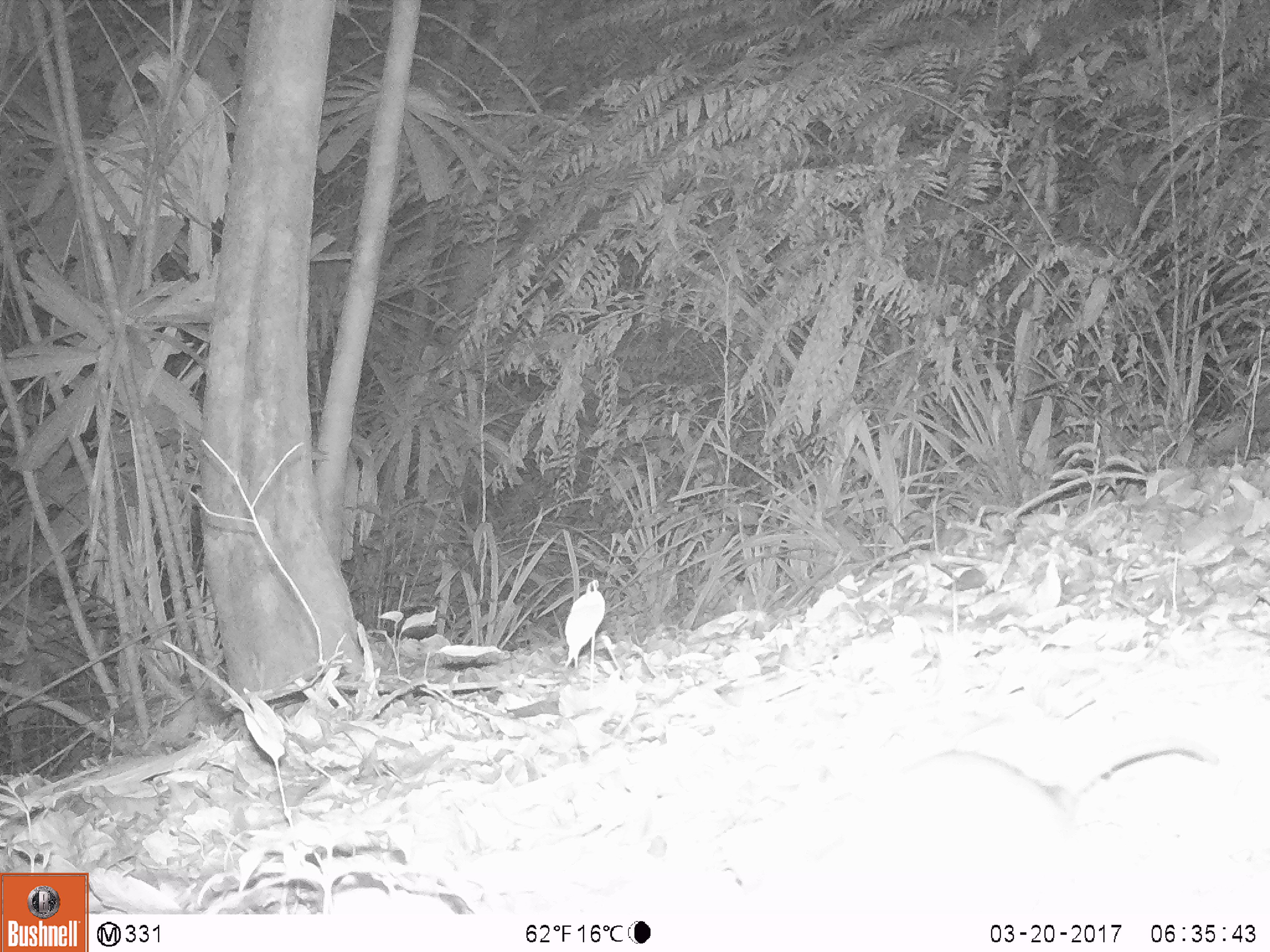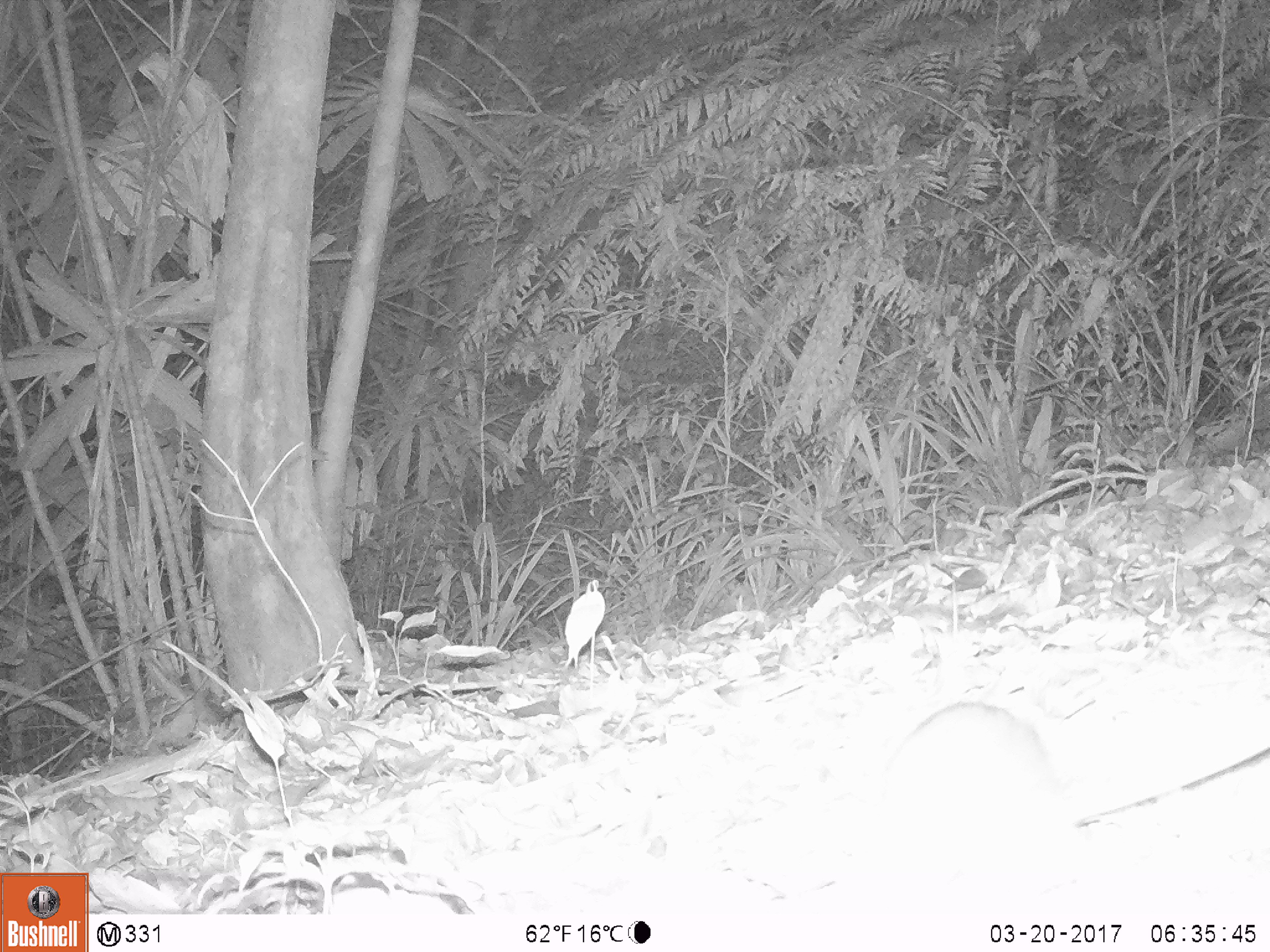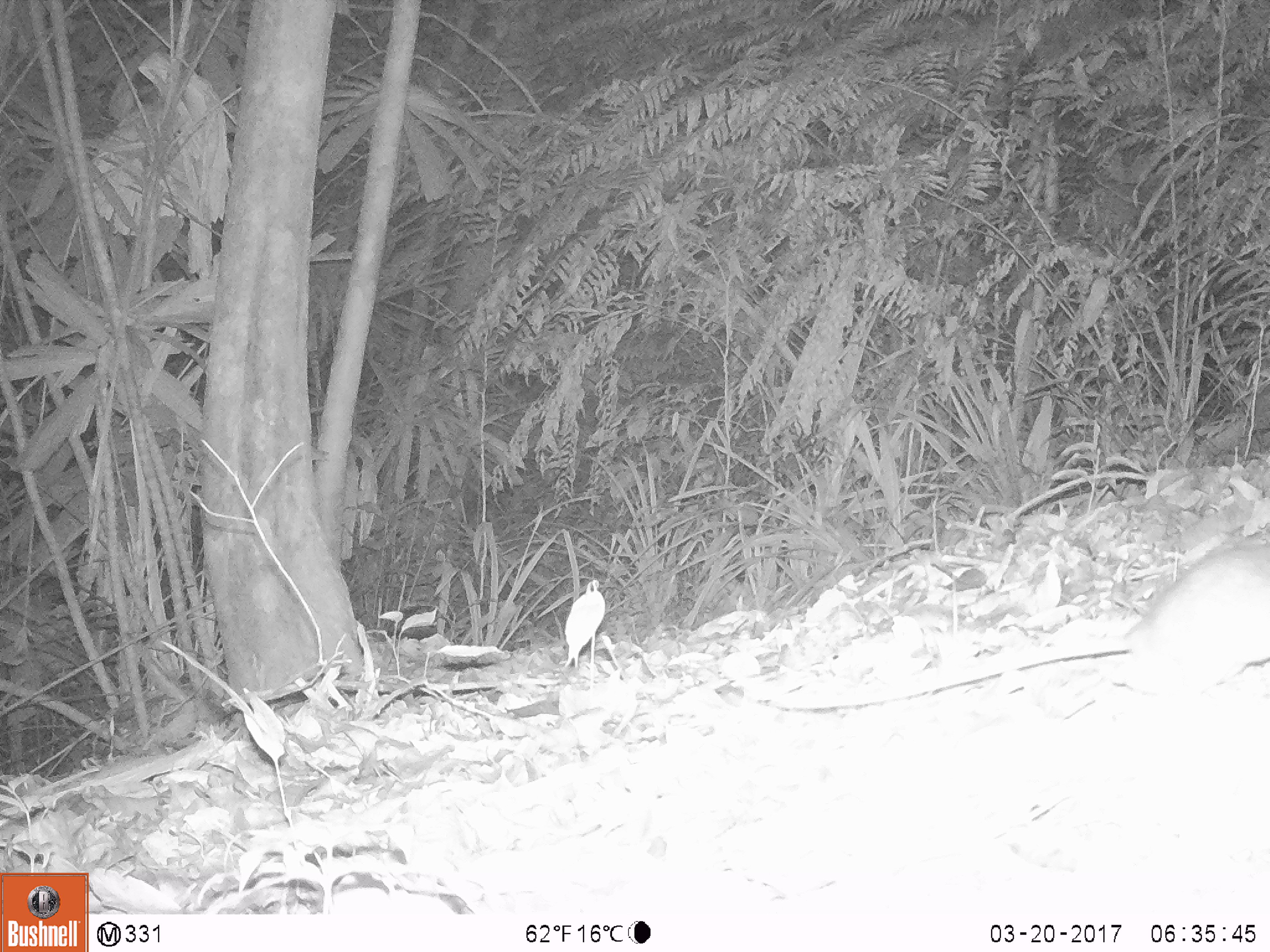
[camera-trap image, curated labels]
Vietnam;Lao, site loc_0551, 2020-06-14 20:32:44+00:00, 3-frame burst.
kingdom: Animalia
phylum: Chordata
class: Mammalia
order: Rodentia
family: Muridae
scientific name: Muridae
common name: old-world mice and rats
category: unidentified murid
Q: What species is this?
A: Unidentified murid (old-world mice and rats) (Muridae).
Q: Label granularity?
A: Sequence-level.